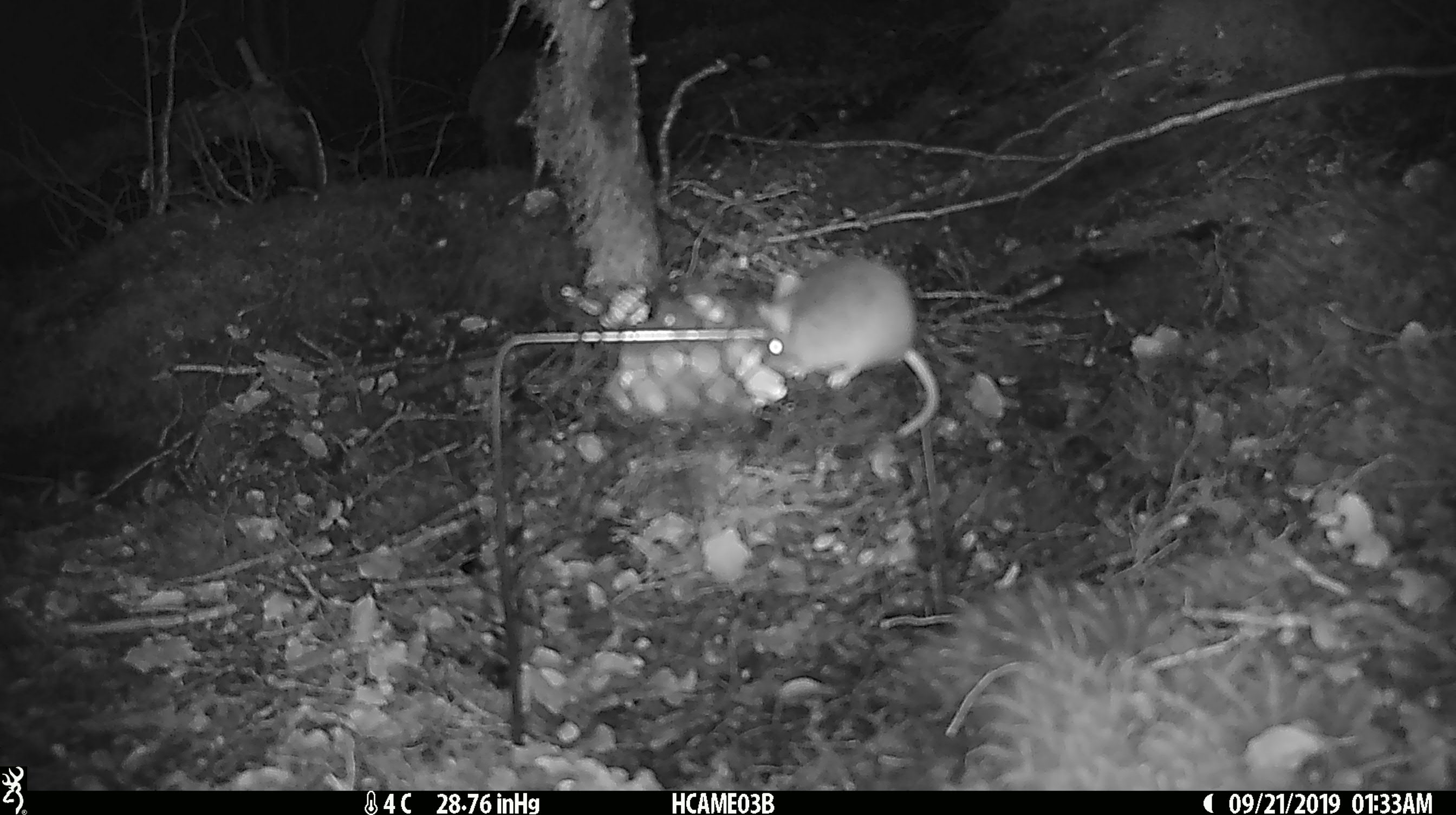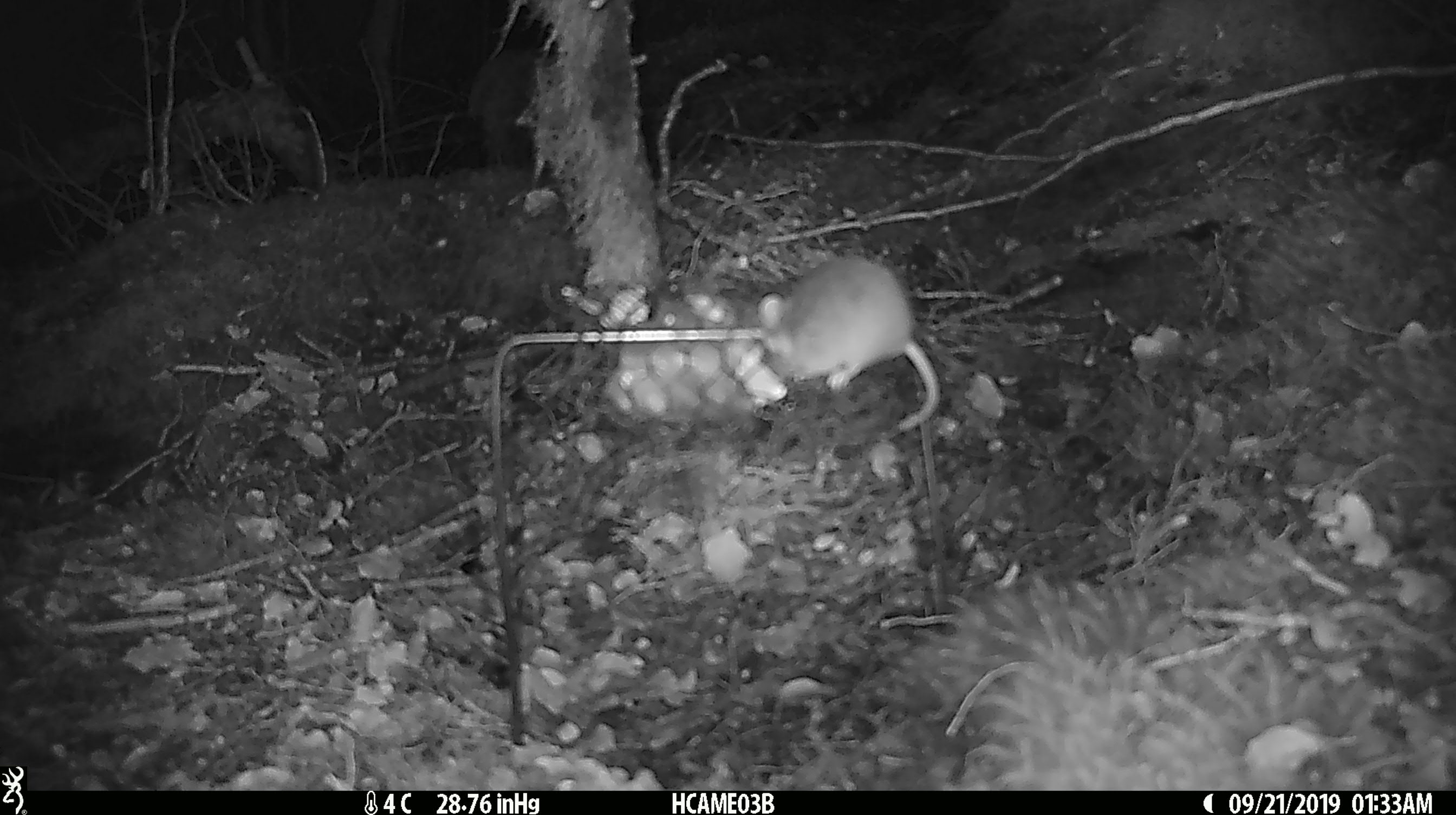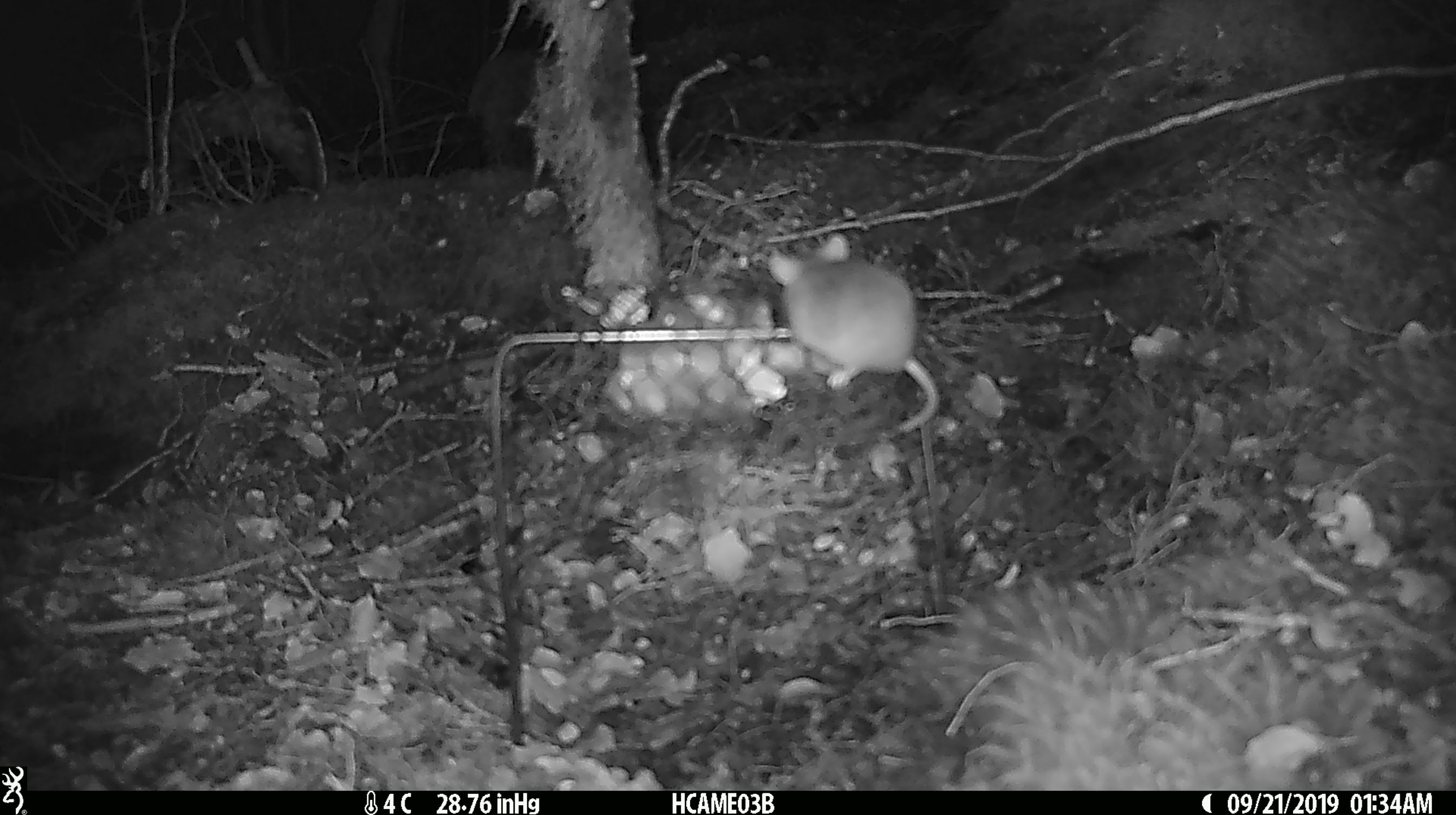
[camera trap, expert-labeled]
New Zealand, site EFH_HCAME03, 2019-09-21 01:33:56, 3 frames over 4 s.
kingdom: Animalia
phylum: Chordata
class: Mammalia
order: Rodentia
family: Muridae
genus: Mus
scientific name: Mus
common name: mouse